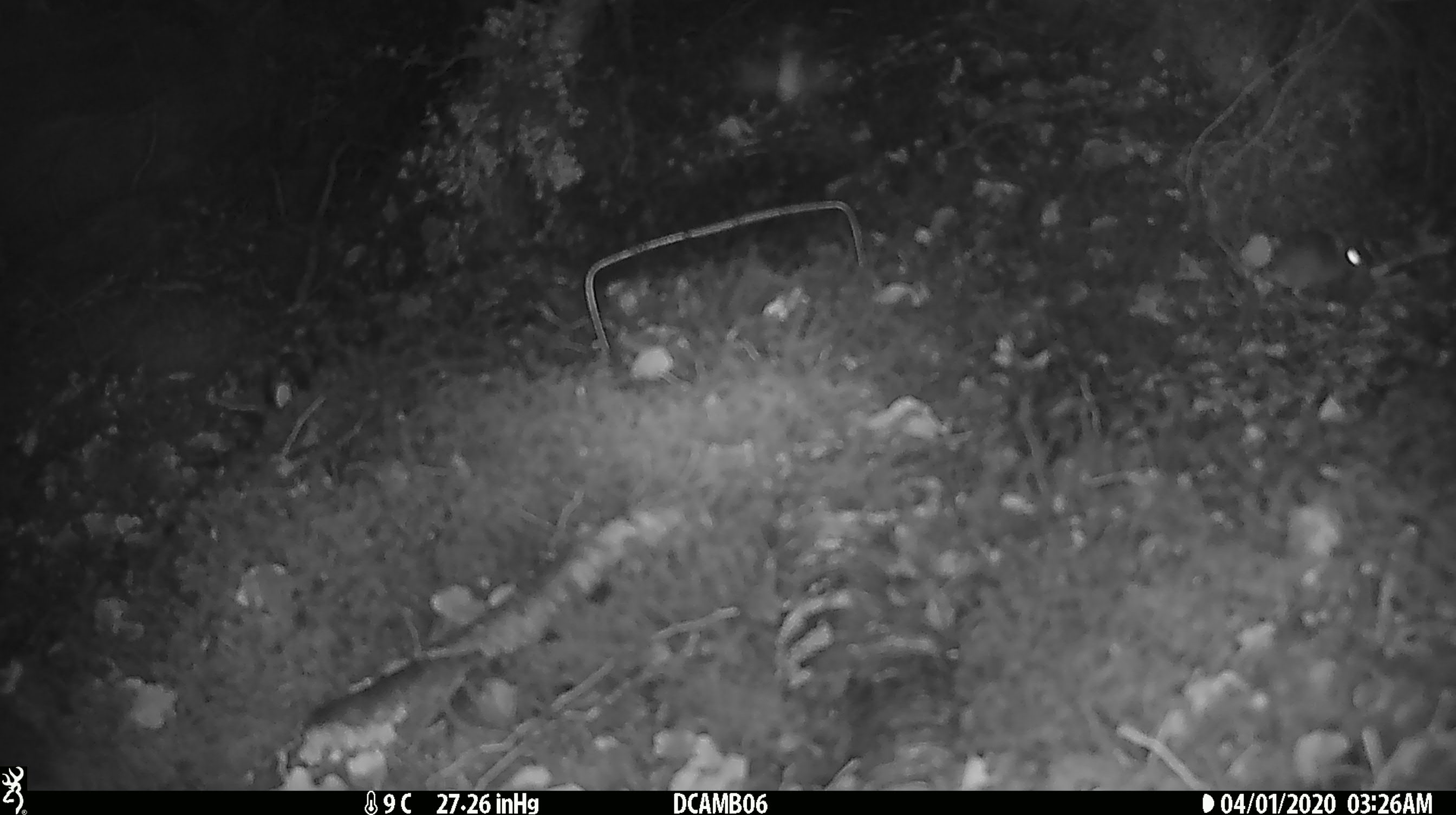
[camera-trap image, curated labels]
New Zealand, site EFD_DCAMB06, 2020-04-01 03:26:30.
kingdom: Animalia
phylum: Chordata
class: Mammalia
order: Rodentia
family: Muridae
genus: Mus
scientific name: Mus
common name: mouse